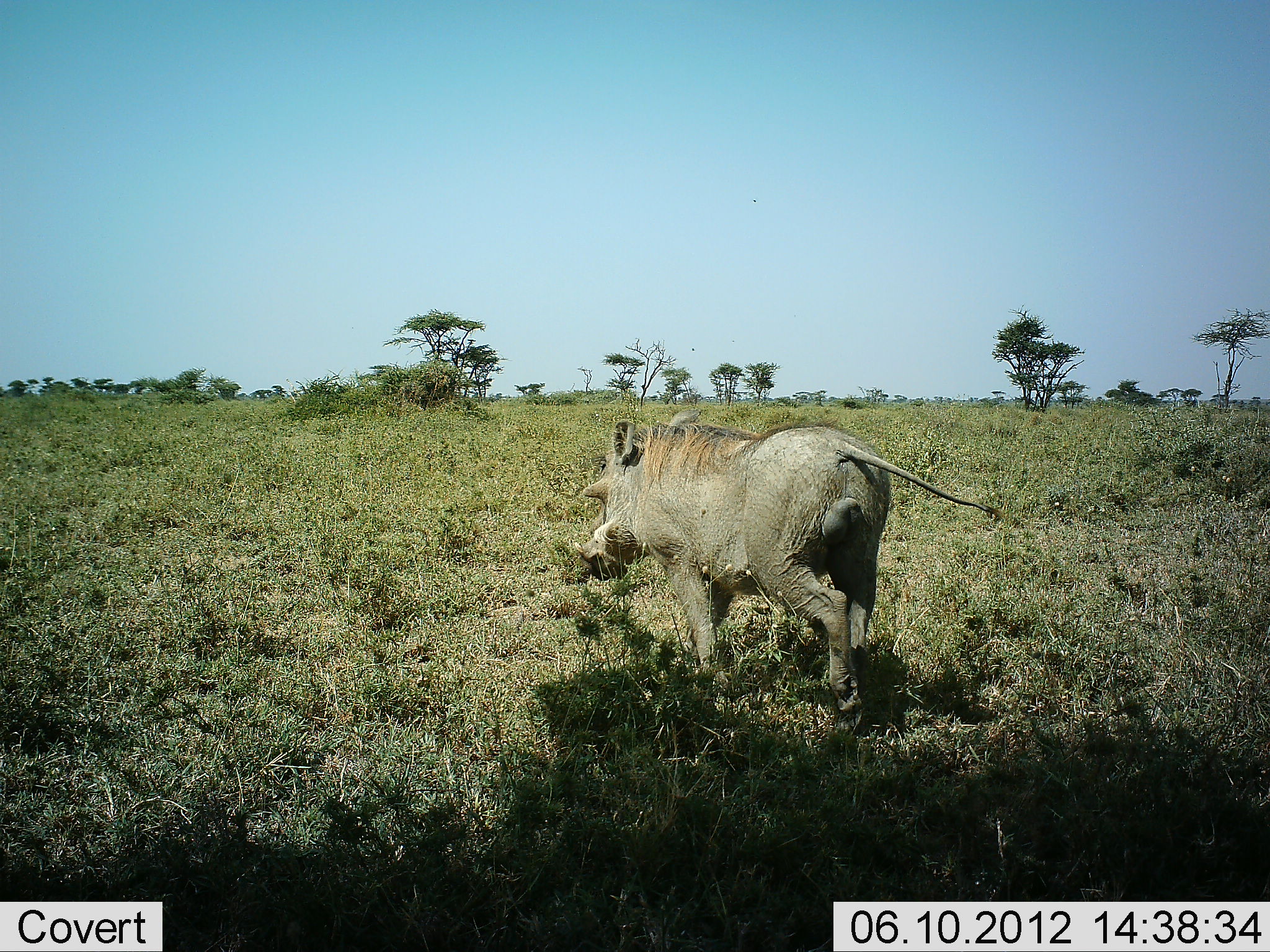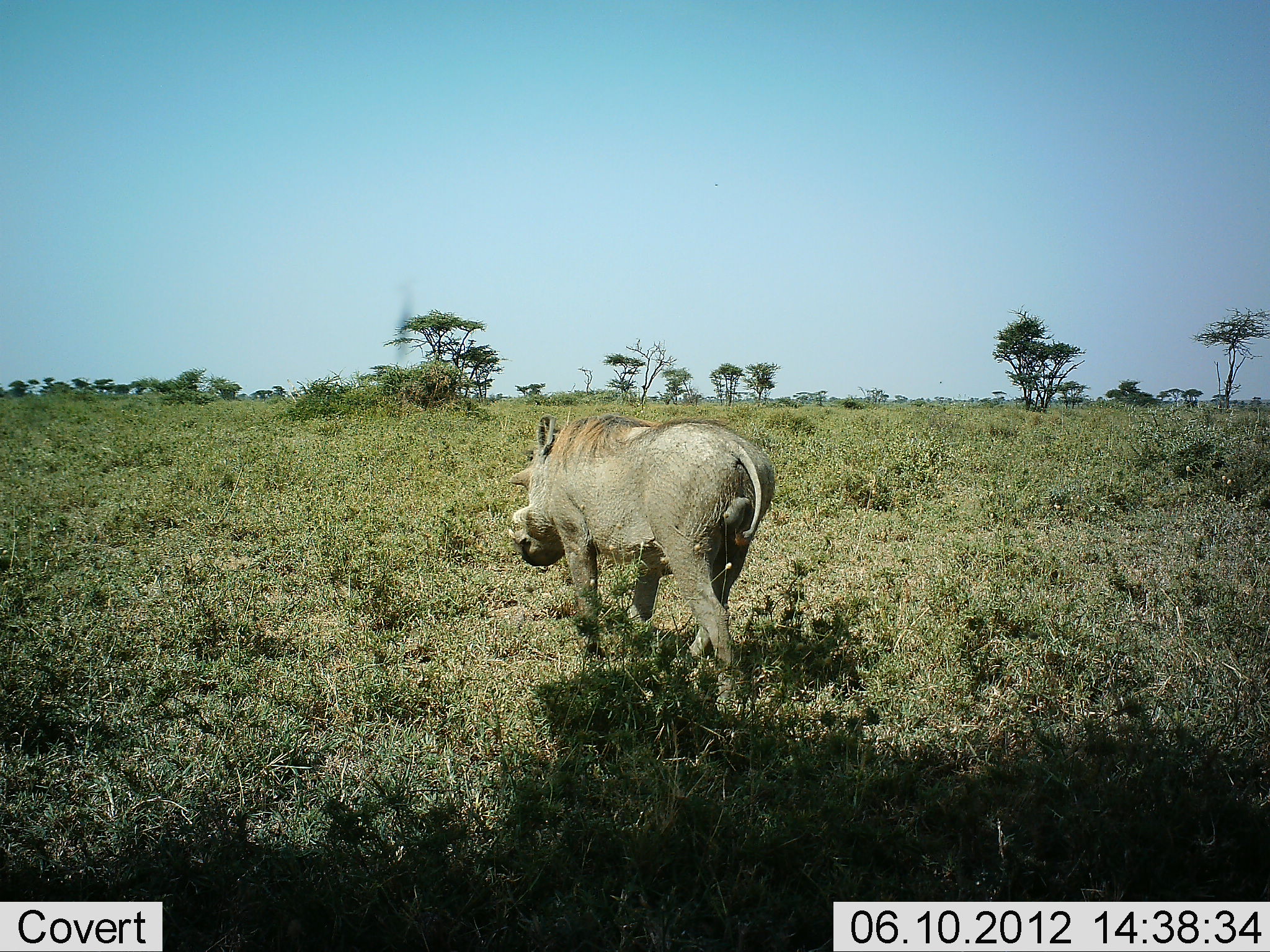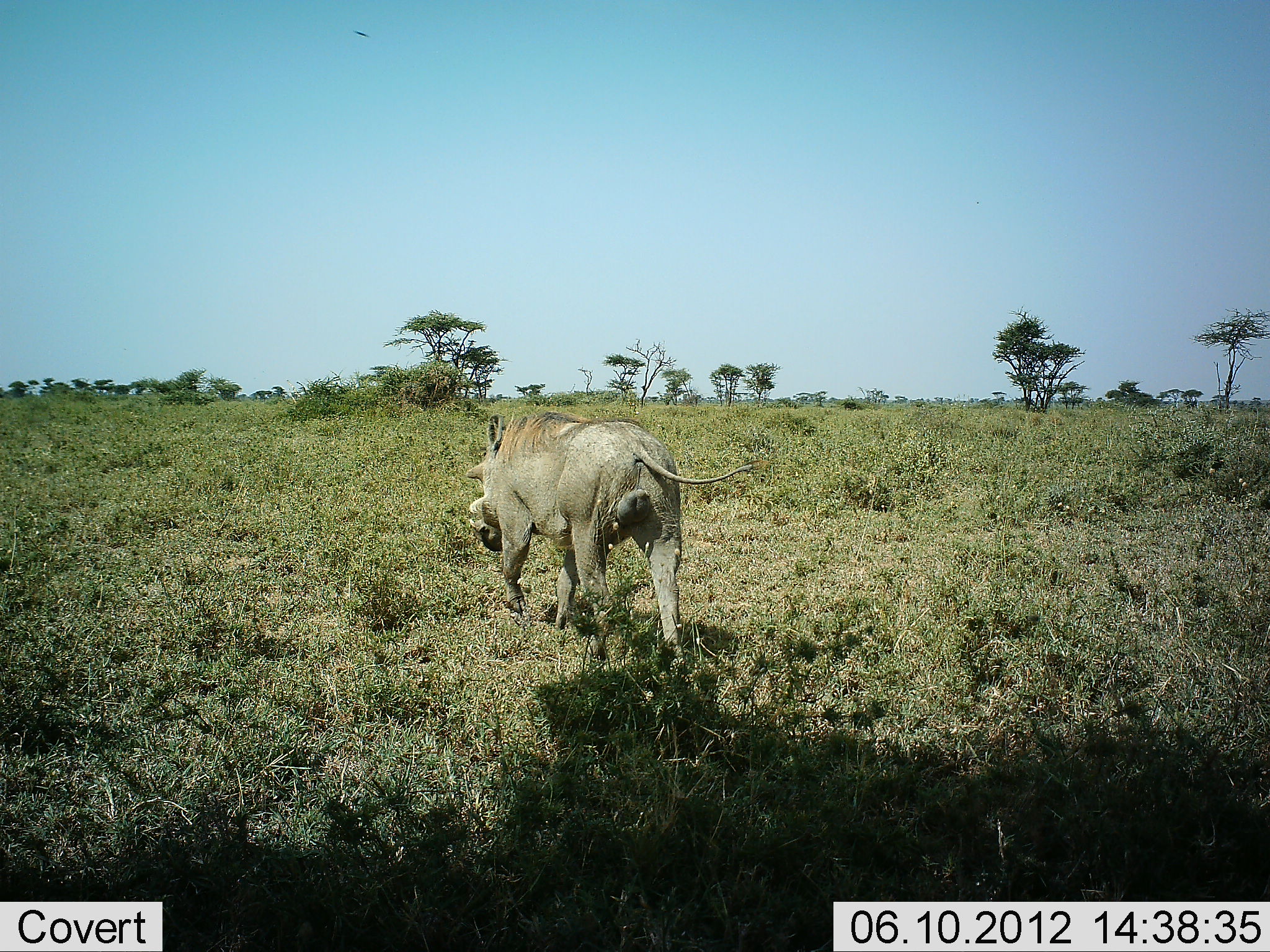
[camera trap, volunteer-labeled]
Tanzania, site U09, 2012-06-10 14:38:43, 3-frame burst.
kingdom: Animalia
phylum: Chordata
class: Mammalia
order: Artiodactyla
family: Suidae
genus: Phacochoerus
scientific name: Phacochoerus africanus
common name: warthog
Warthog (Phacochoerus africanus), count 1. Behavior (volunteer vote fractions): standing 10%, resting 0%, moving 90%, interacting 0%. Young present (vote fraction): 0%. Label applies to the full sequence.